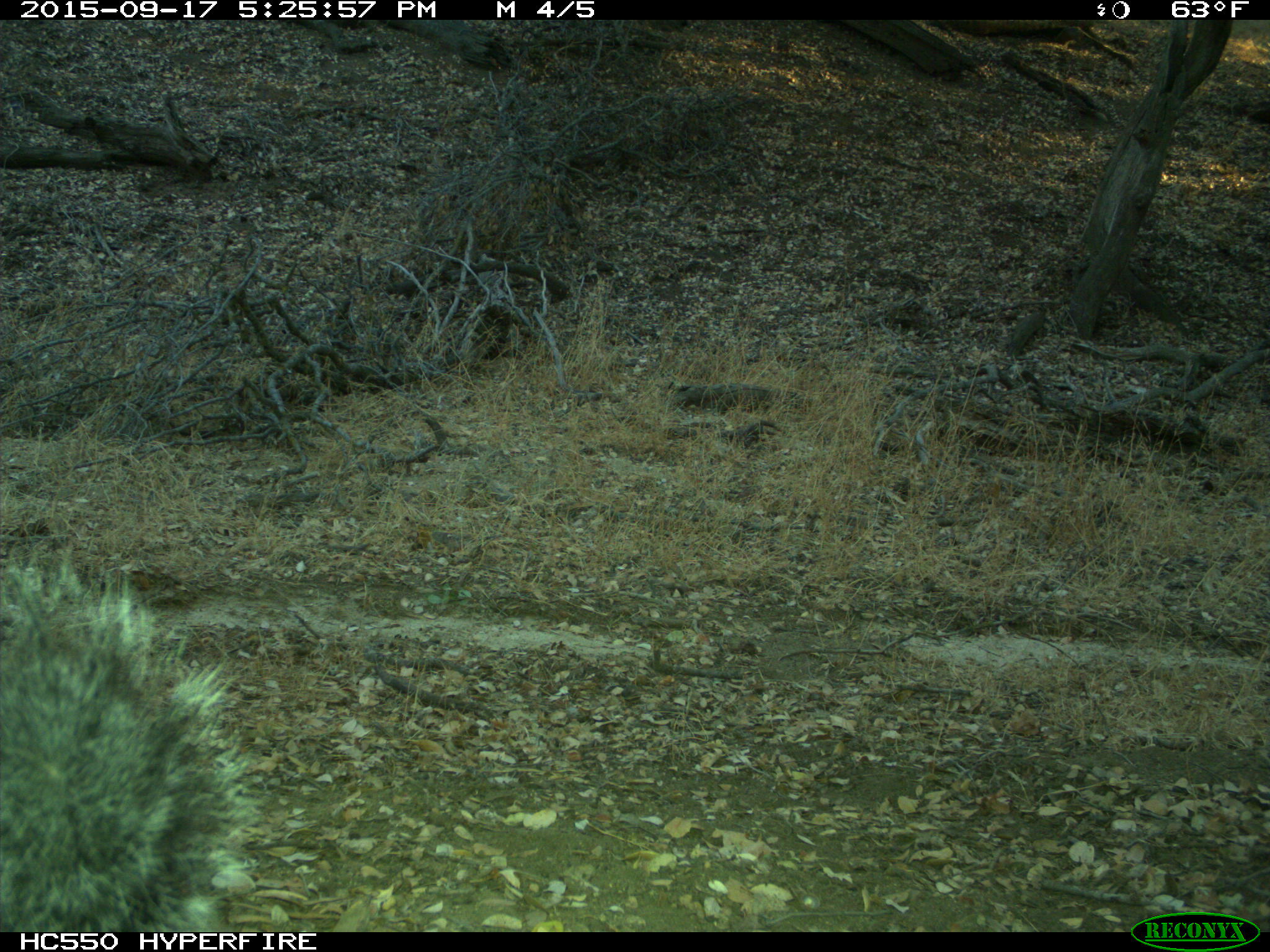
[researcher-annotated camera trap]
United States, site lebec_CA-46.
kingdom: Animalia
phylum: Chordata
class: Mammalia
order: Rodentia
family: Sciuridae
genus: Sciurus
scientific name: Sciurus carolinensis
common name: eastern gray squirrel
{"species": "Sciurus carolinensis (eastern gray squirrel)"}